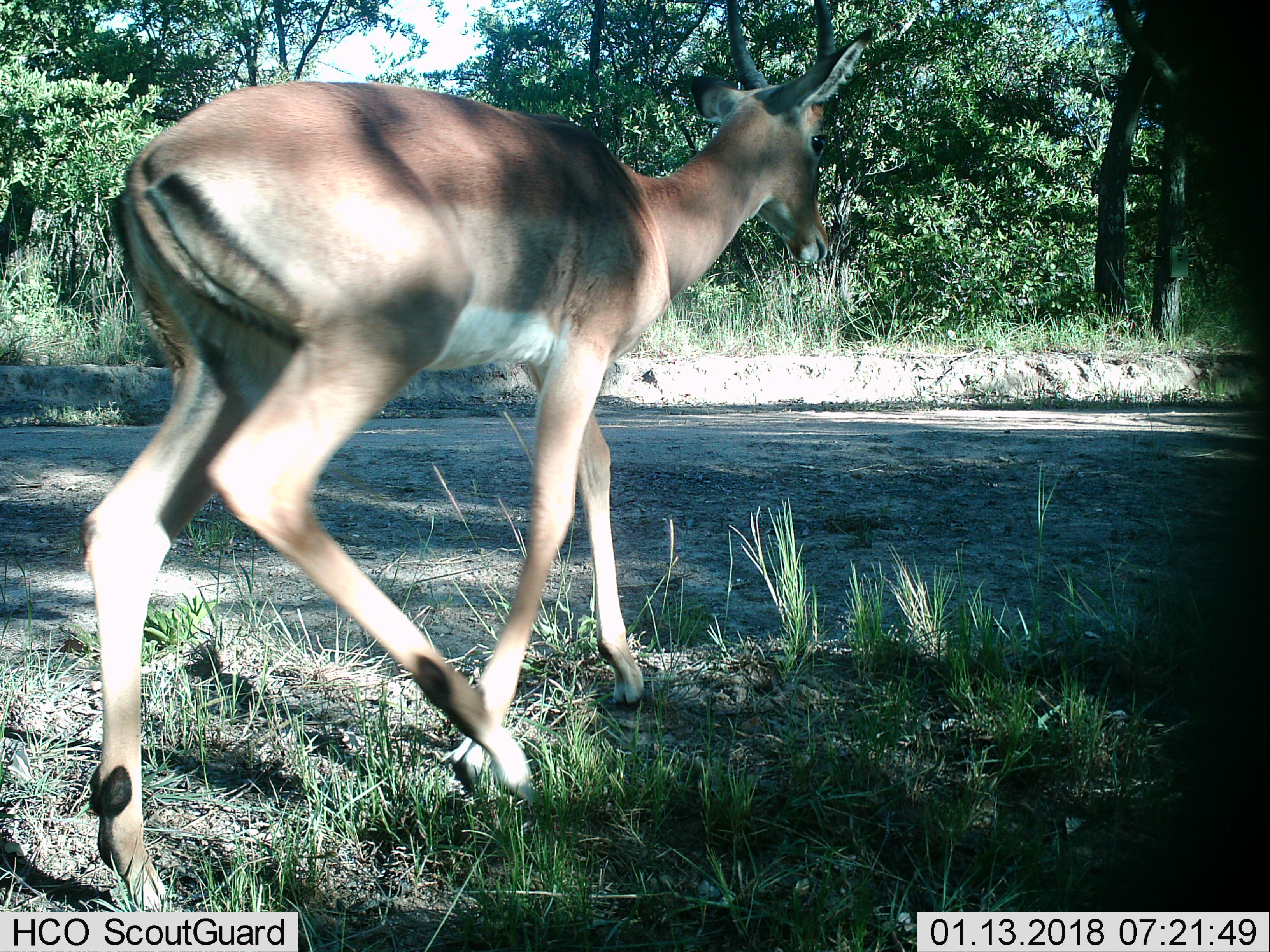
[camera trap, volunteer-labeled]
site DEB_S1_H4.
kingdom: Animalia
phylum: Chordata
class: Mammalia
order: Artiodactyla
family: Bovidae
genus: Aepyceros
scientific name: Aepyceros melampus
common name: impala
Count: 1.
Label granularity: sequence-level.